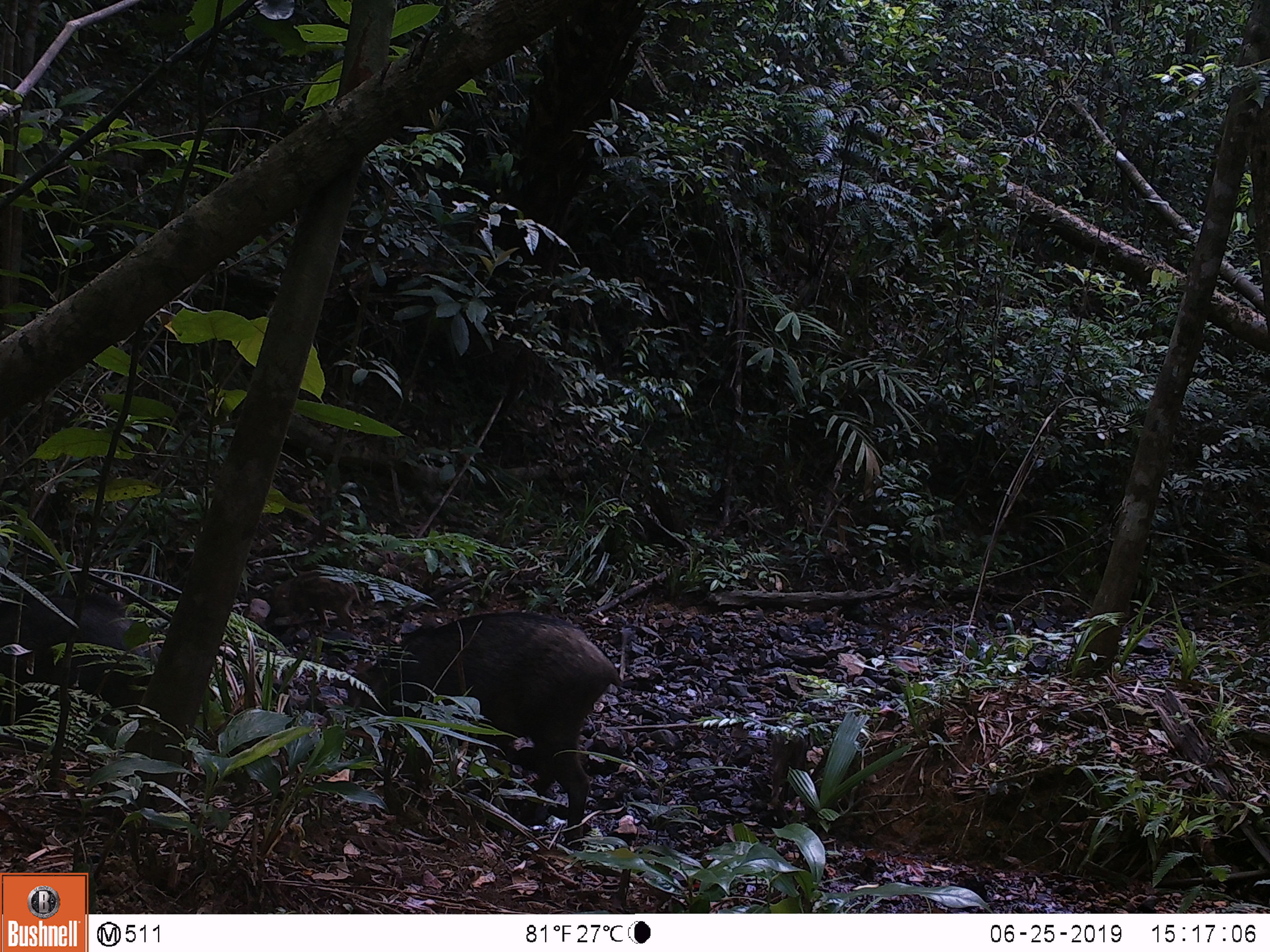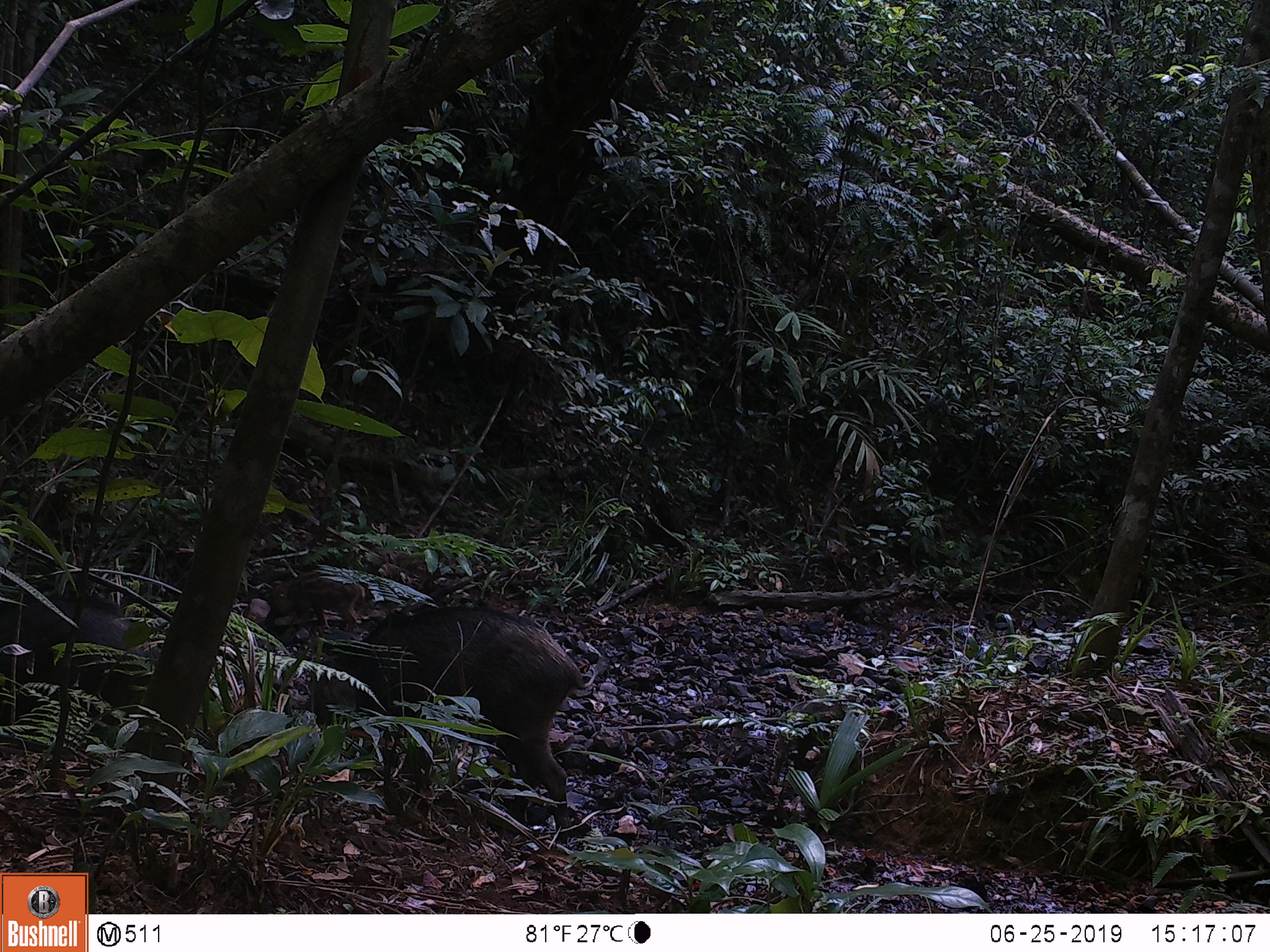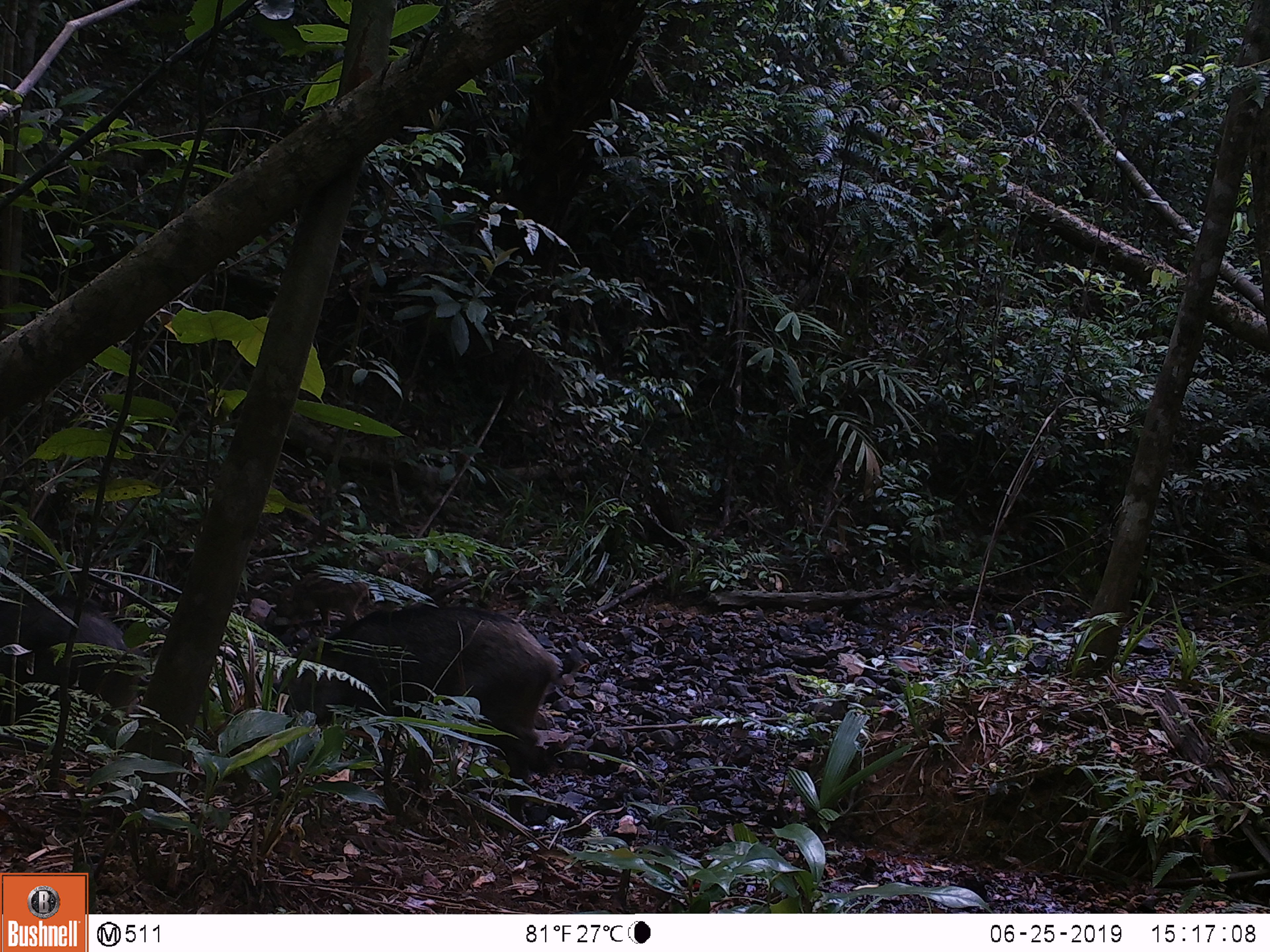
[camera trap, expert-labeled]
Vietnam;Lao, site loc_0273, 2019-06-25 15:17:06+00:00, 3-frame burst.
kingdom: Animalia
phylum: Chordata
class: Mammalia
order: Artiodactyla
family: Suidae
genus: Sus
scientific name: Sus scrofa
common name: eurasian wild pig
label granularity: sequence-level